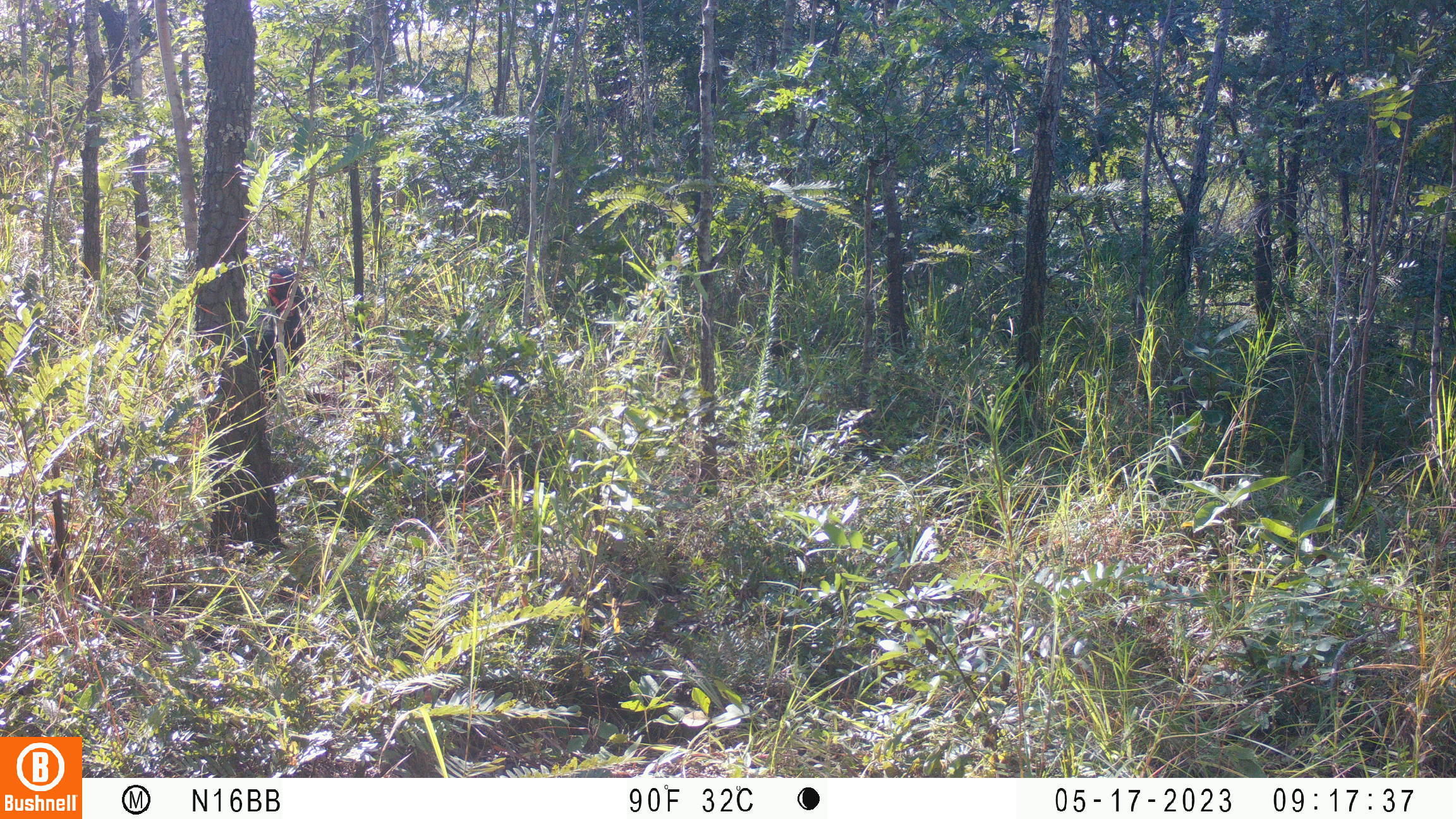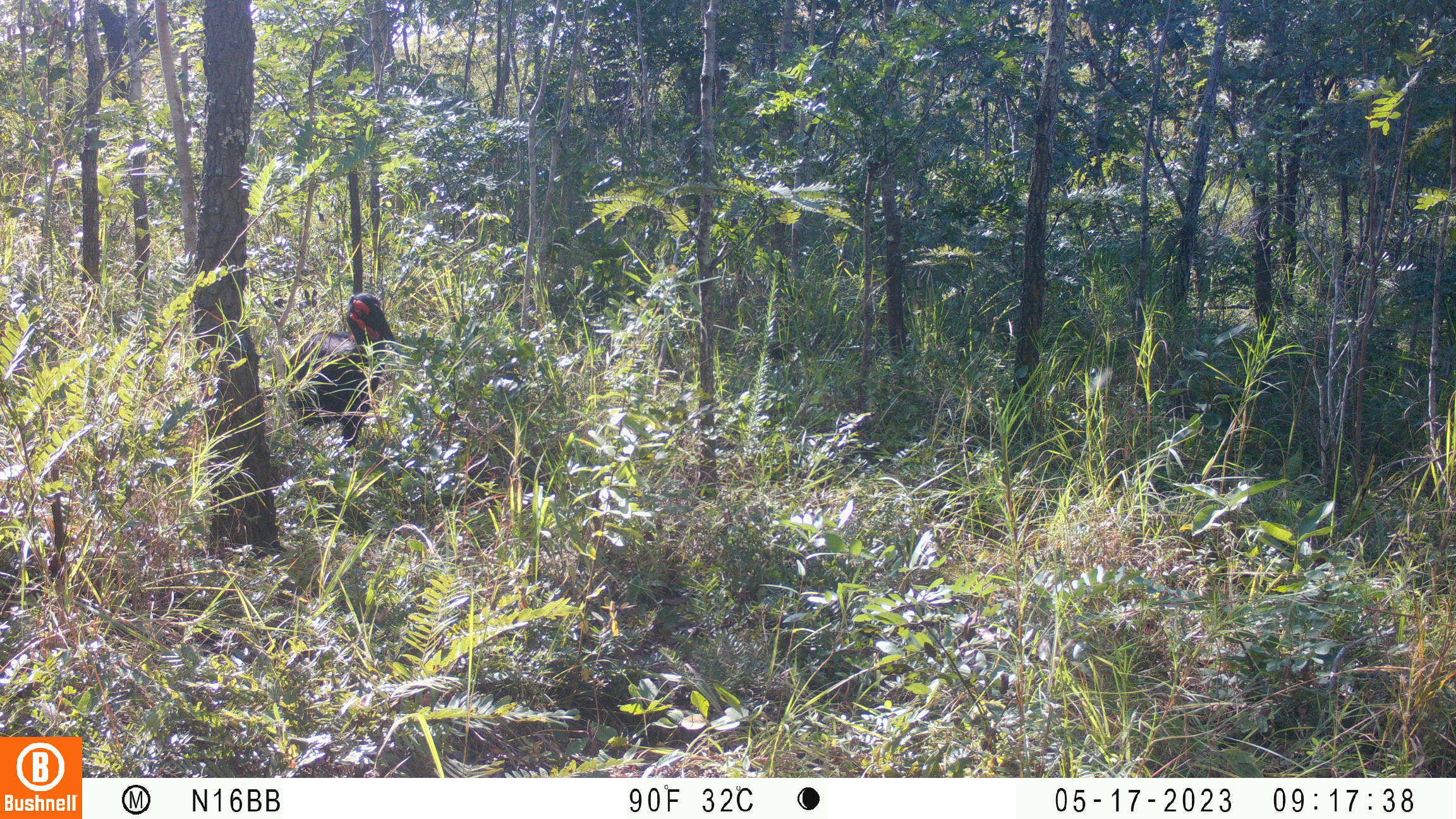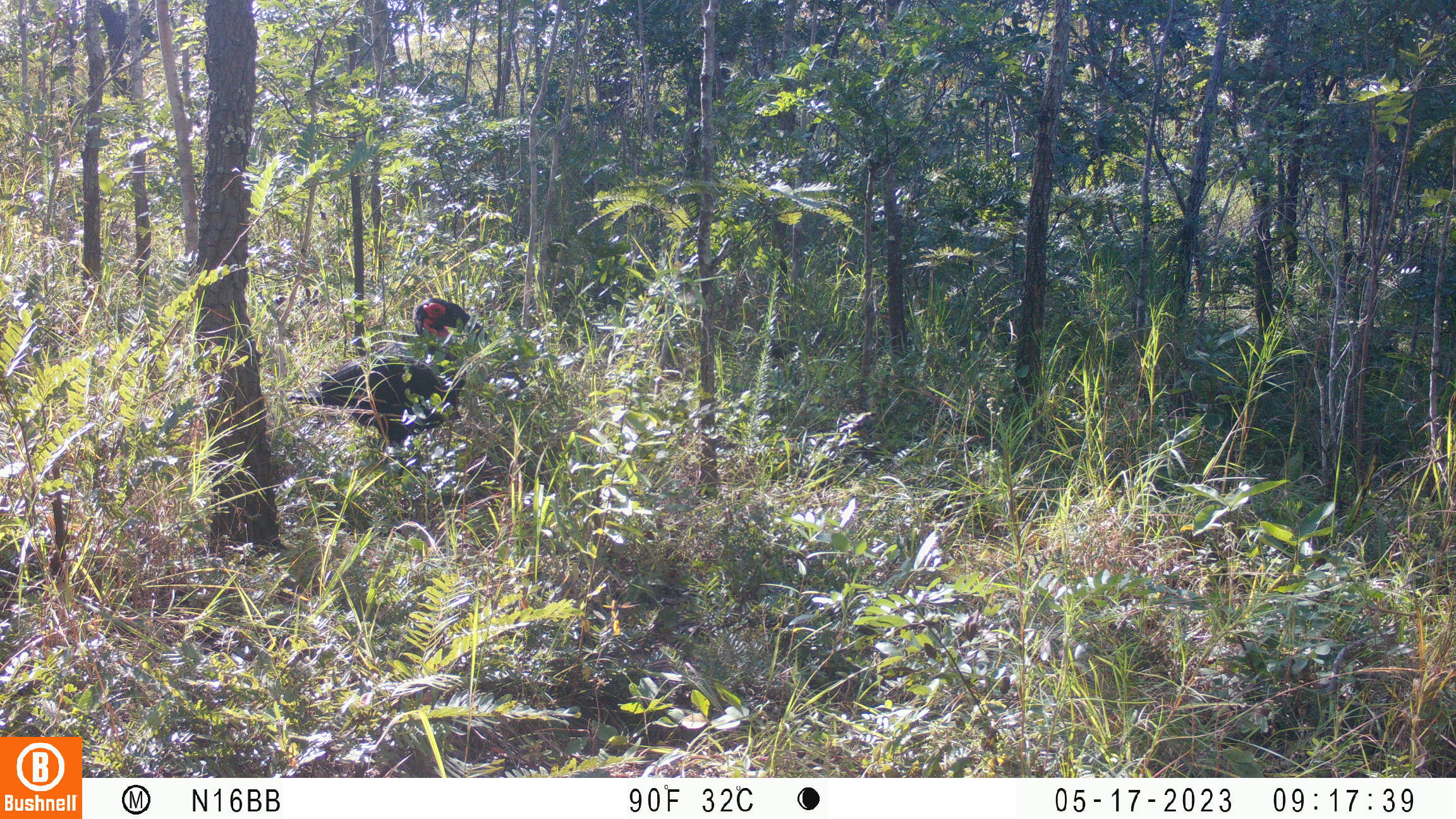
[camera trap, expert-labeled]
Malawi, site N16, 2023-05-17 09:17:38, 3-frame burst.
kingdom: Animalia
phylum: Chordata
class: Aves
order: Bucerotiformes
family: Bucorvidae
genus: Bucorvus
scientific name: Bucorvus leadbeateri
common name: southern ground hornbill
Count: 1.